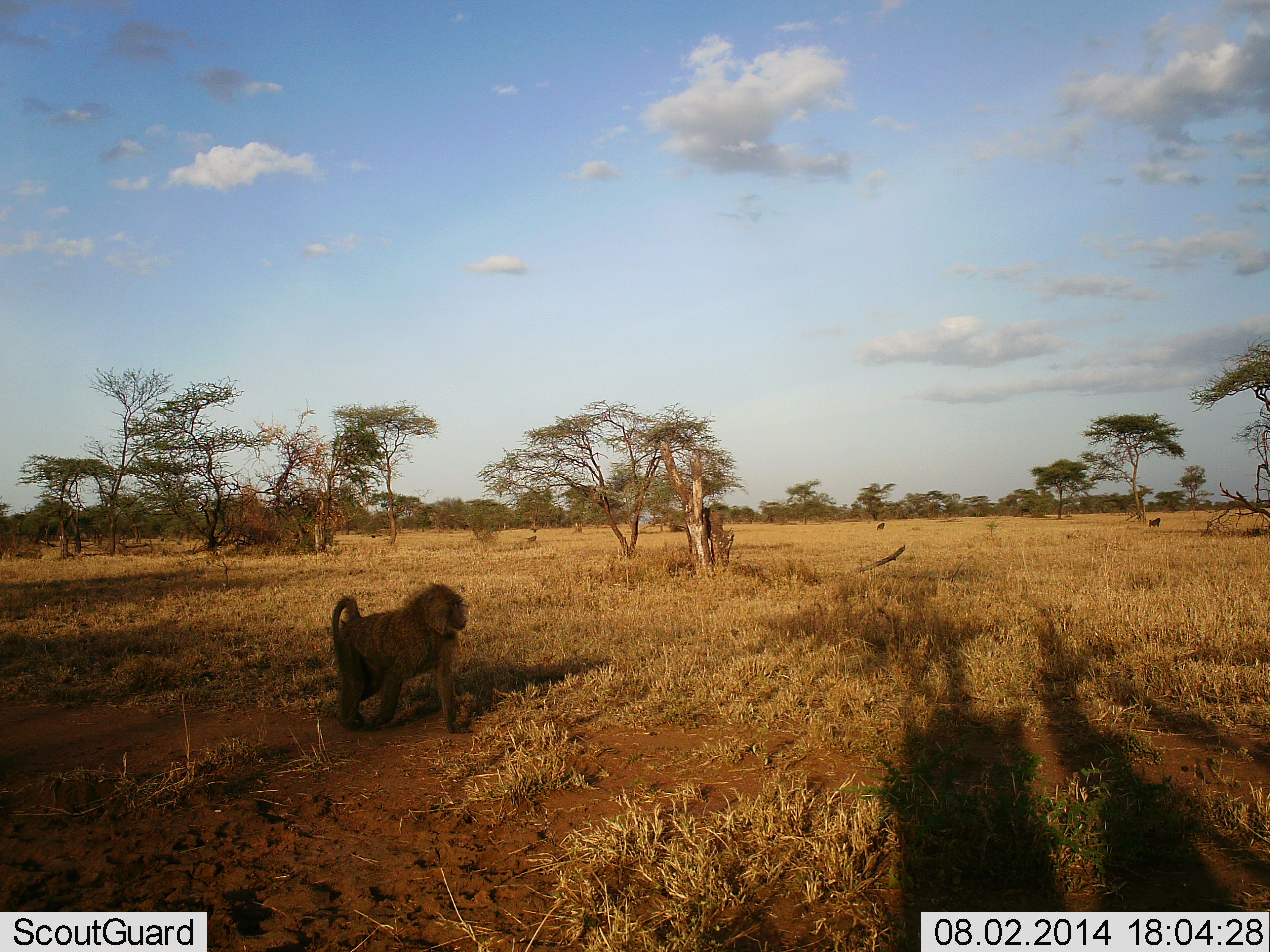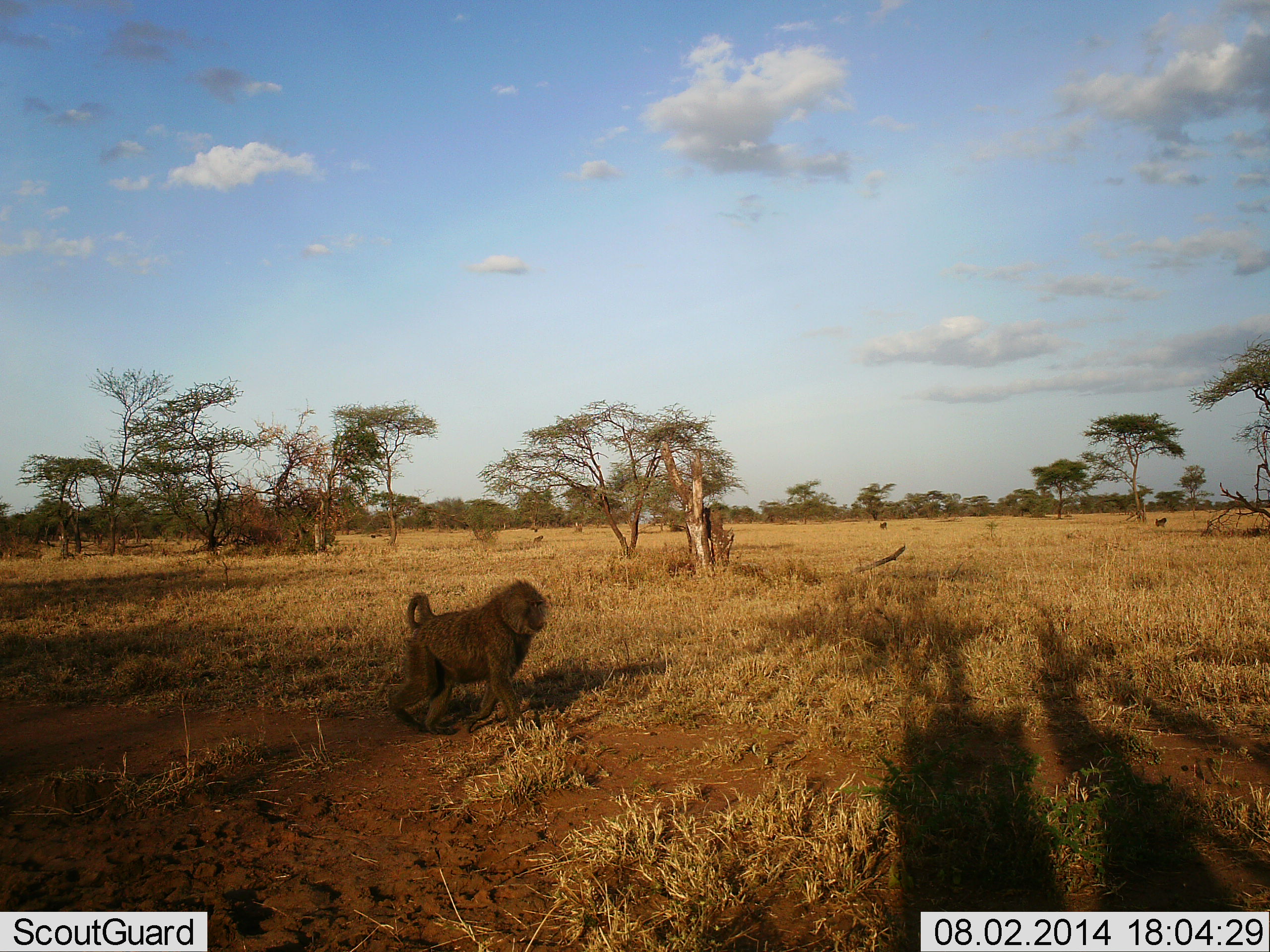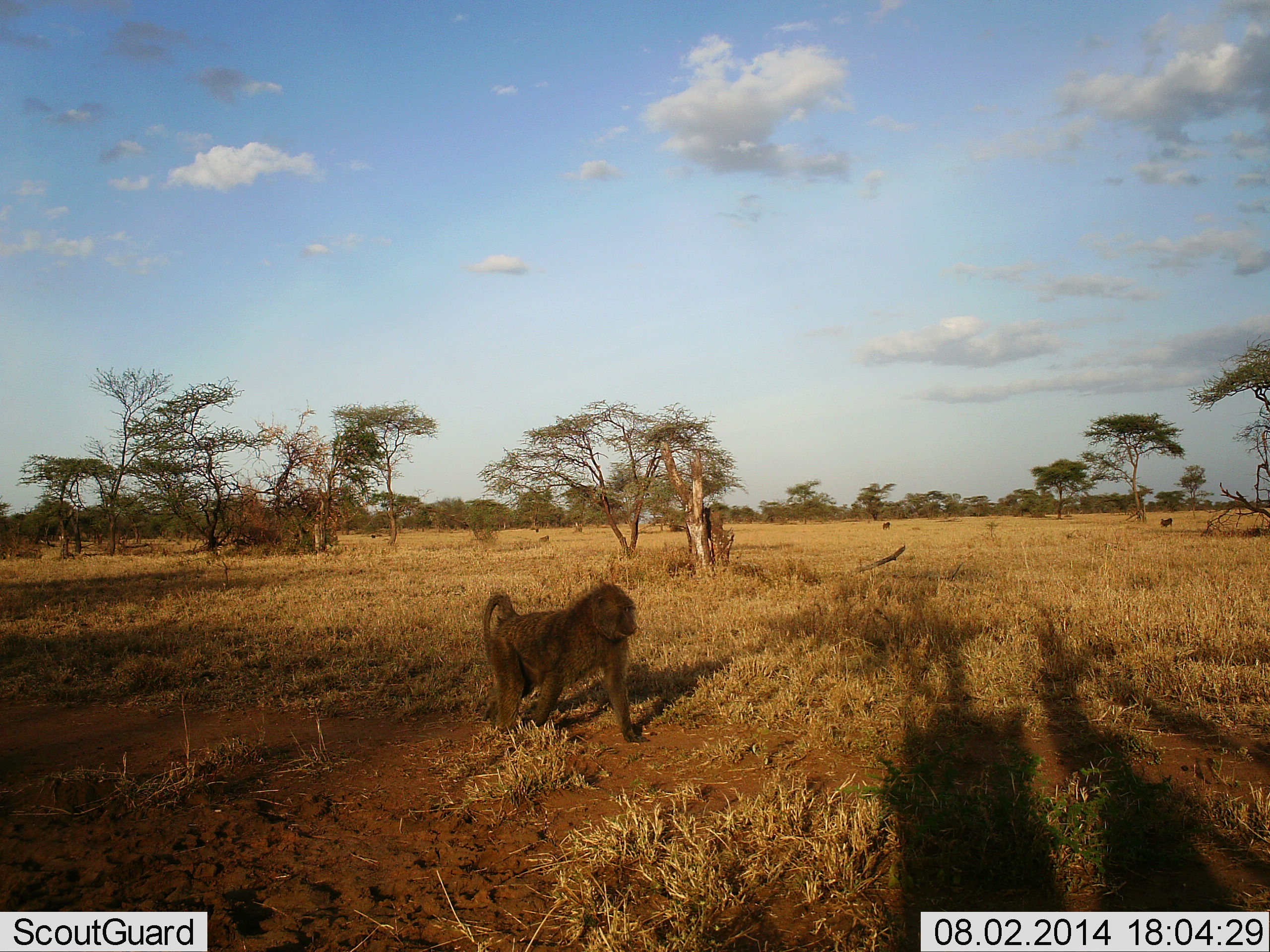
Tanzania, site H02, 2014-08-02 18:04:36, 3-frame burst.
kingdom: Animalia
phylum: Chordata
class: Mammalia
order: Primates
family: Cercopithecidae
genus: Papio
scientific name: Papio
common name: baboon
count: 4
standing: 10%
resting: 0%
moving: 100%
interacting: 0%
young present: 0%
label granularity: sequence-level